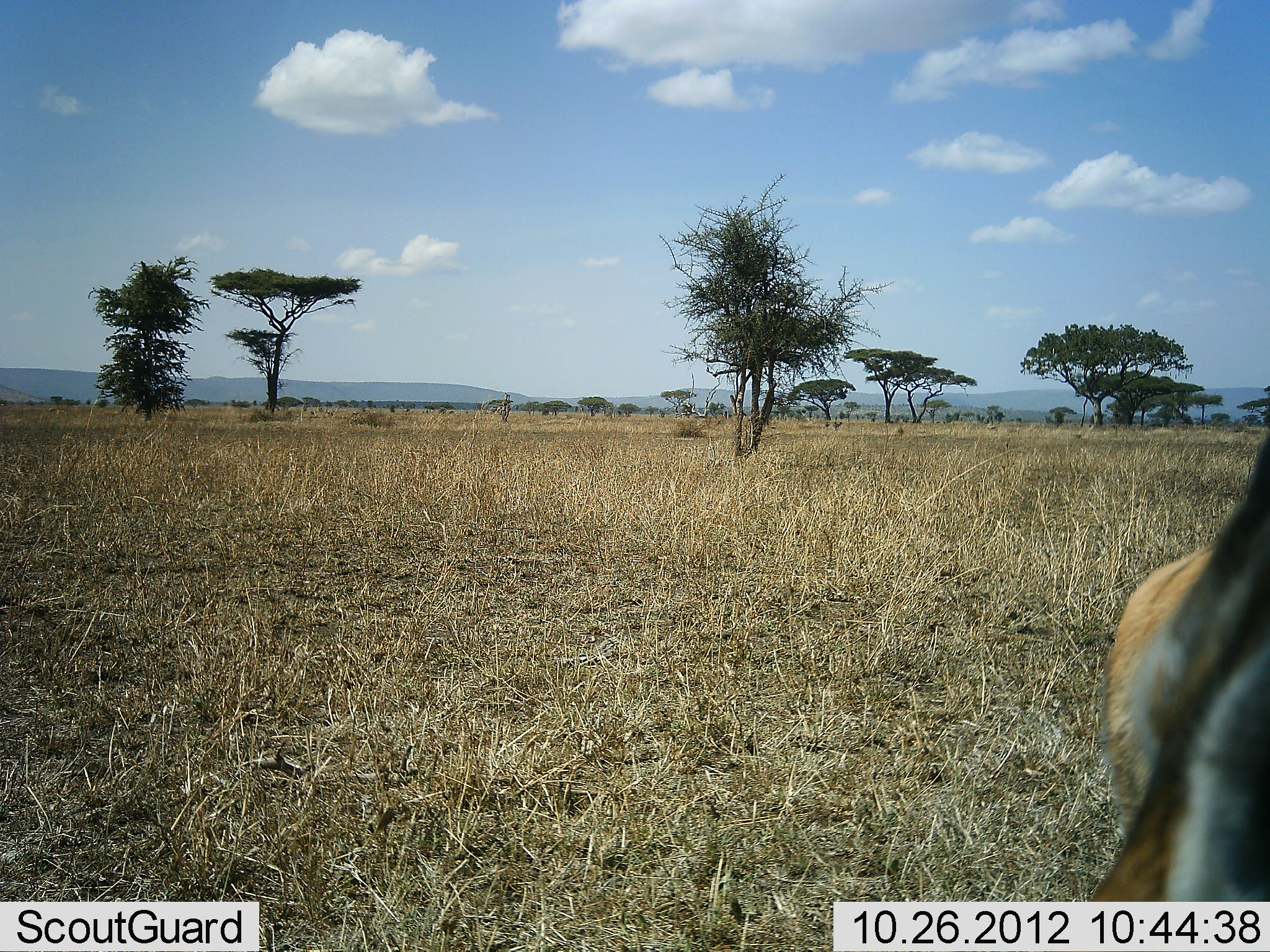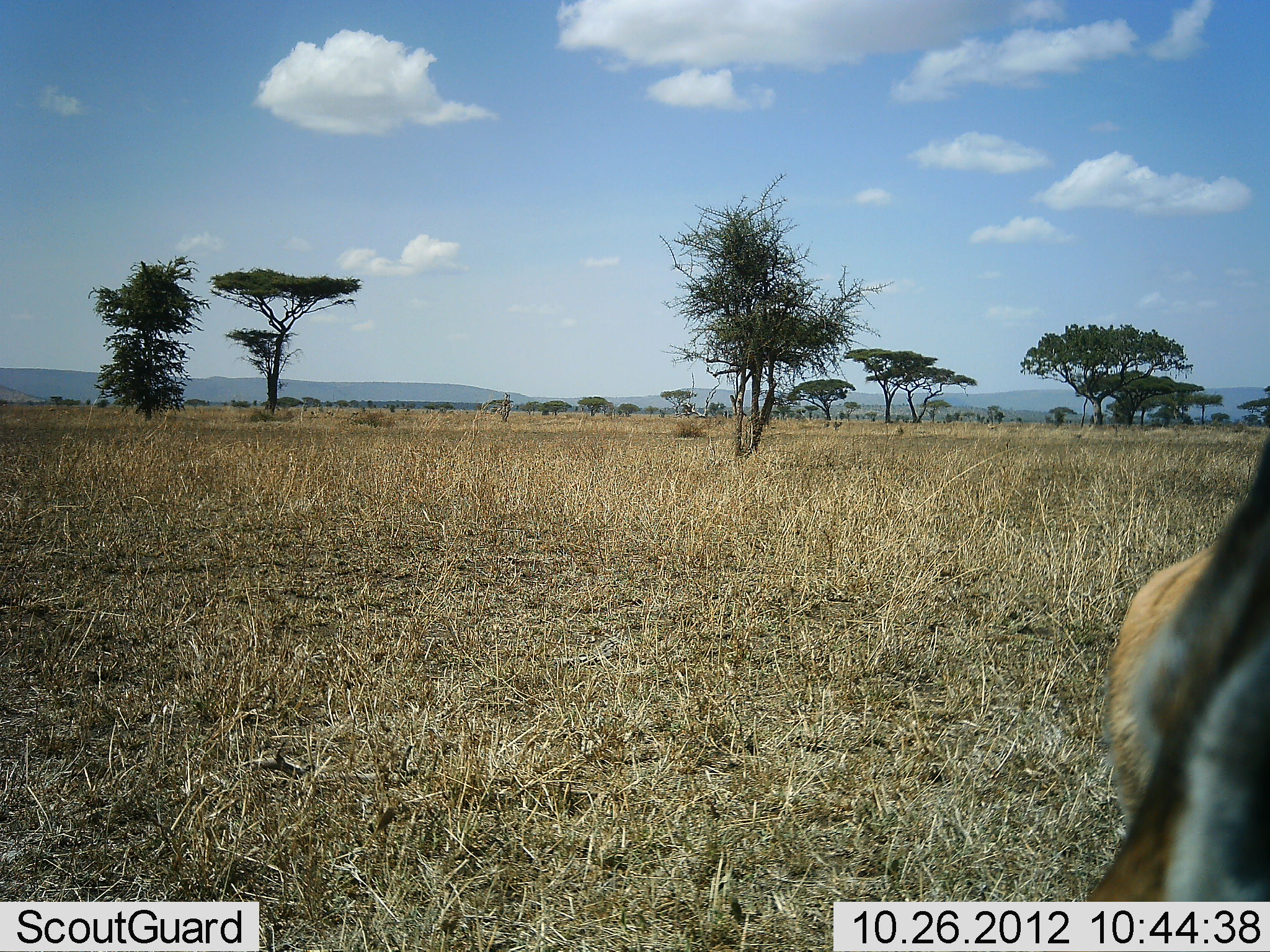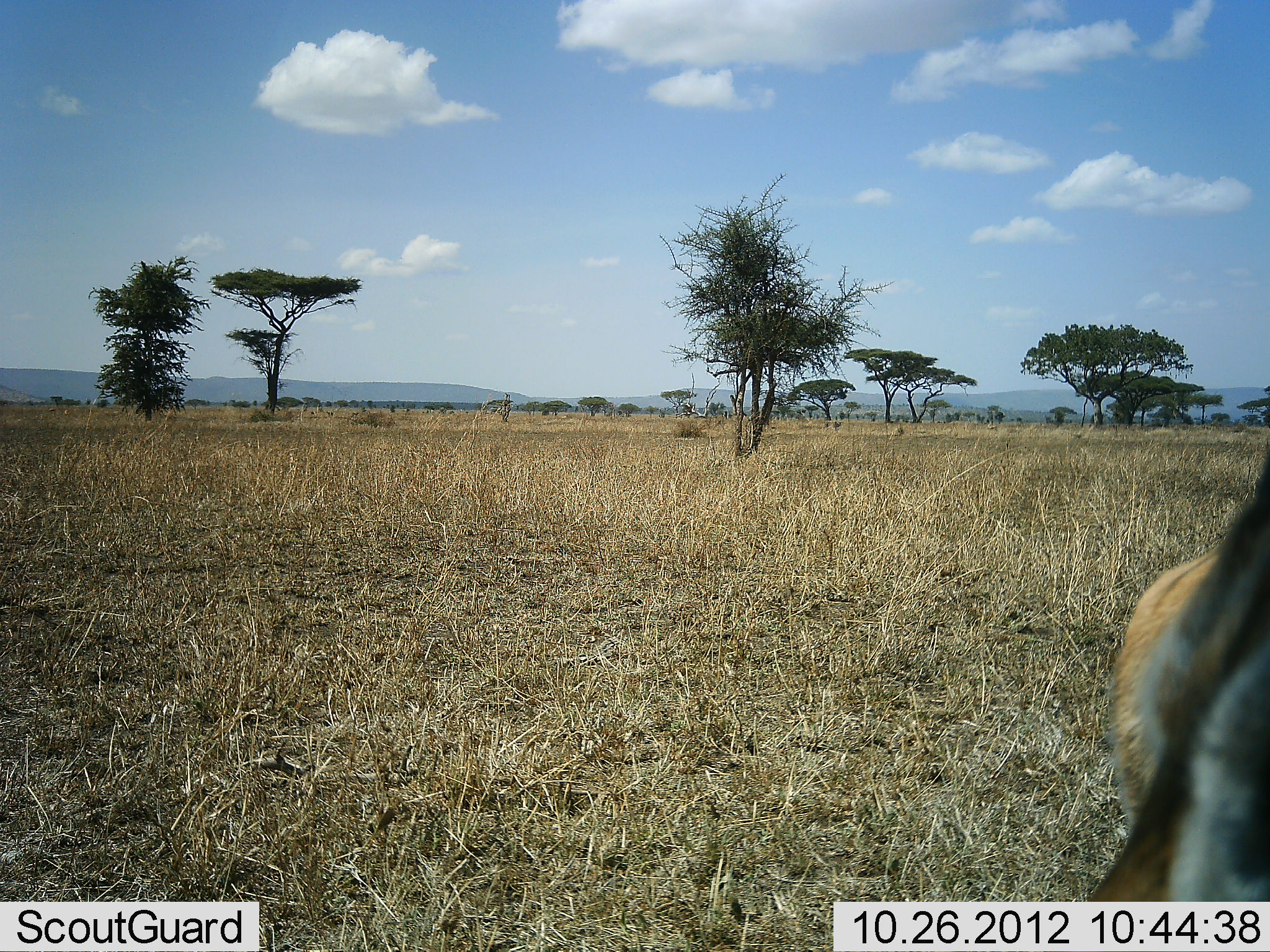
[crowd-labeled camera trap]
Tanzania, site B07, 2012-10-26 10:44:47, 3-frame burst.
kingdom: Animalia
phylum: Chordata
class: Mammalia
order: Artiodactyla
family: Bovidae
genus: Eudorcas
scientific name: Eudorcas thomsonii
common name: thomson's gazelle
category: gazellethomsons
Gazellethomsons (thomson's gazelle) (Eudorcas thomsonii), count 1. Behavior (volunteer vote fractions): standing 90%, resting 10%, moving 0%, interacting 0%. Young present (vote fraction): 0%. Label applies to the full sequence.